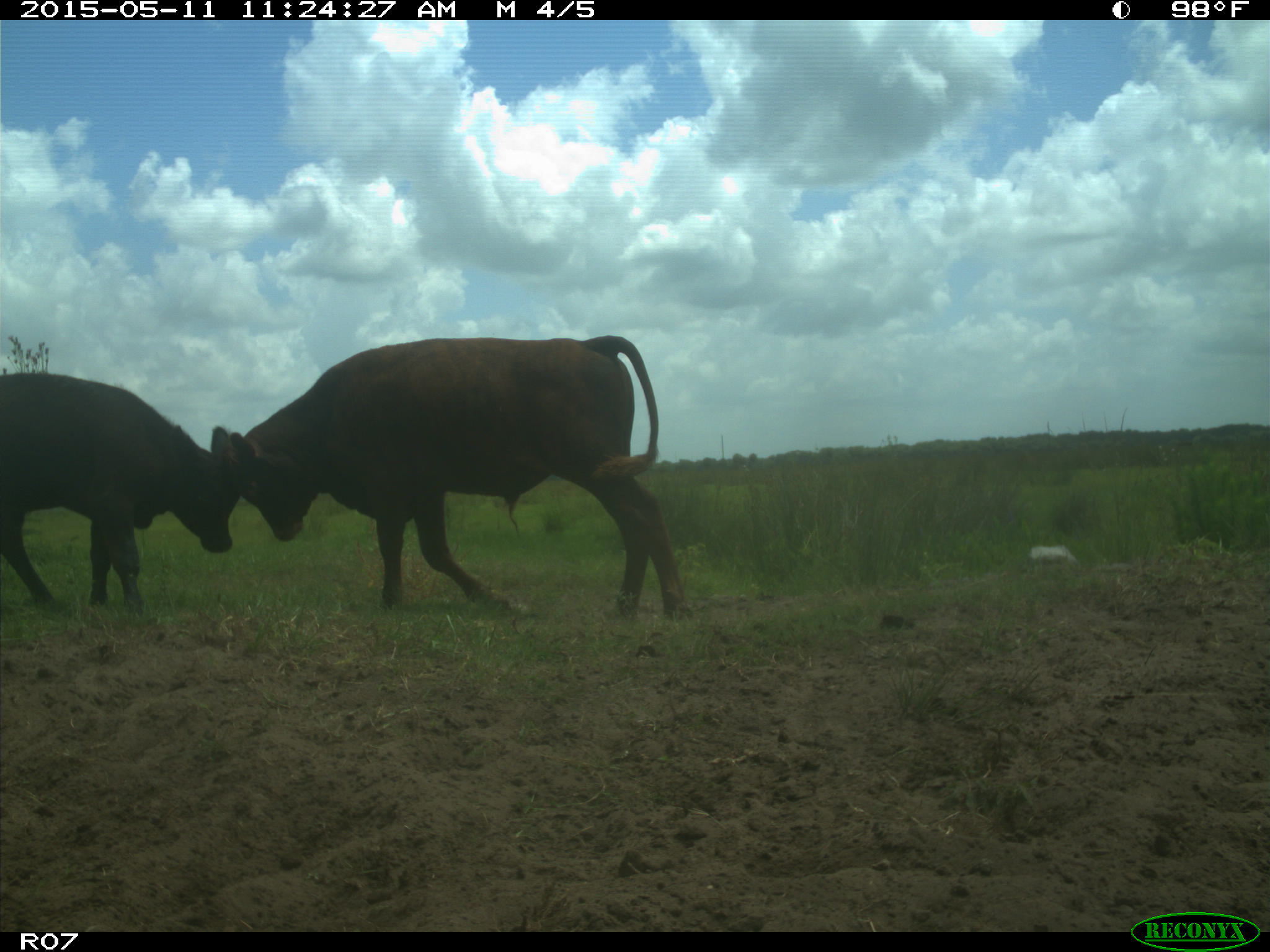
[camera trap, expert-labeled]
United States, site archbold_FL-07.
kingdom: Animalia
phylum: Chordata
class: Mammalia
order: Artiodactyla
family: Bovidae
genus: Bos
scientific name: Bos taurus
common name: domestic cow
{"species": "Bos taurus (domestic cow)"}